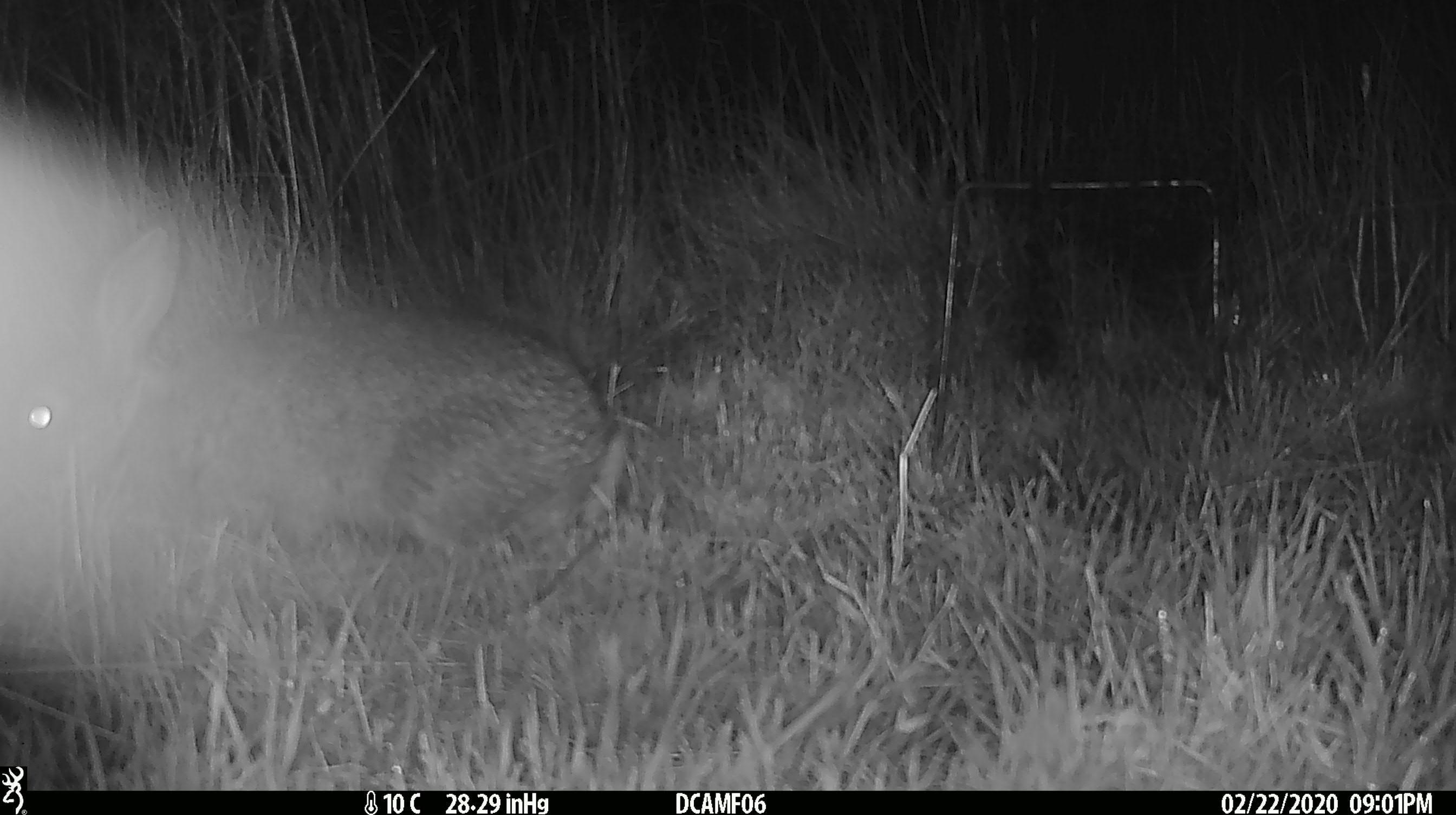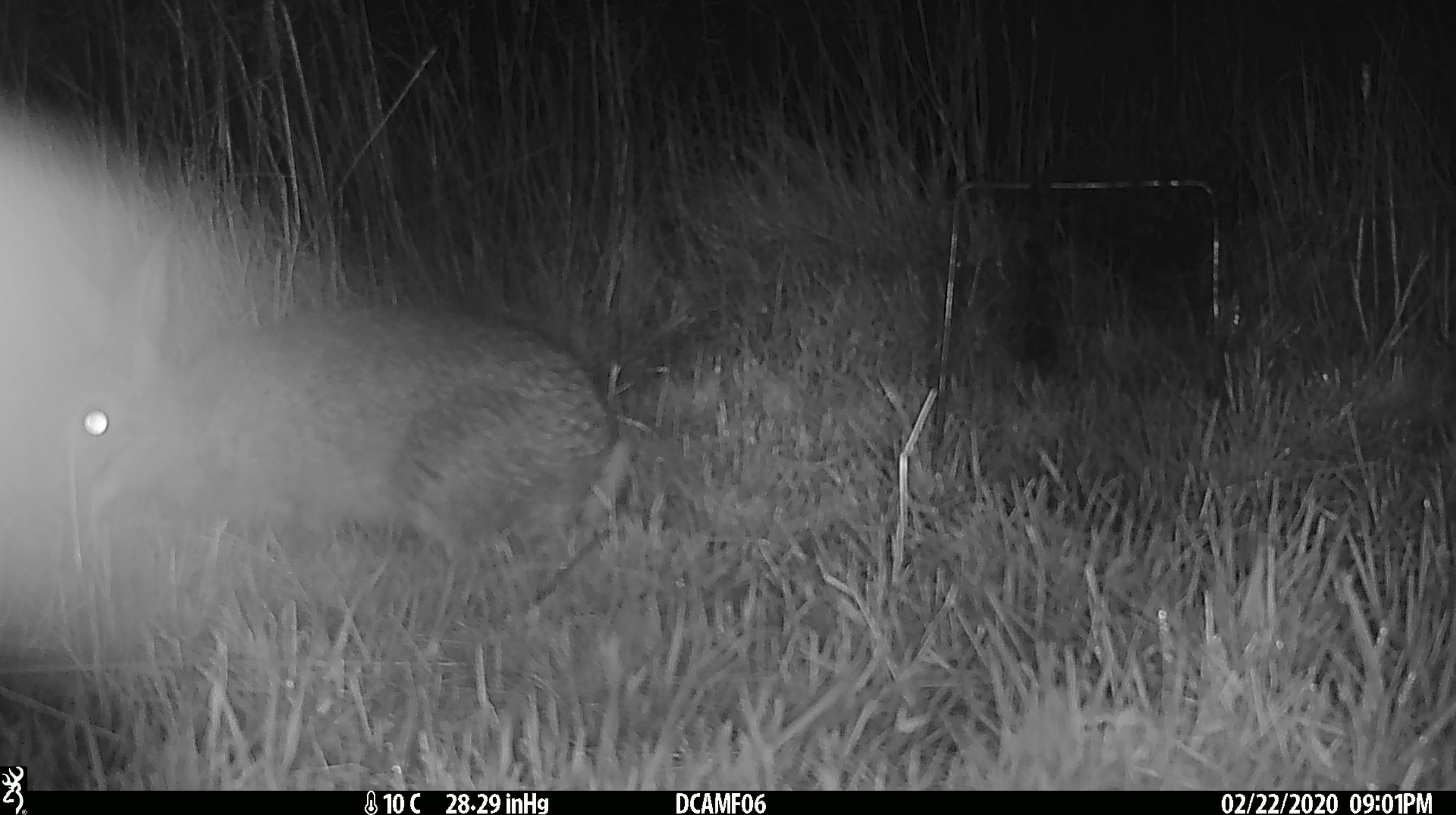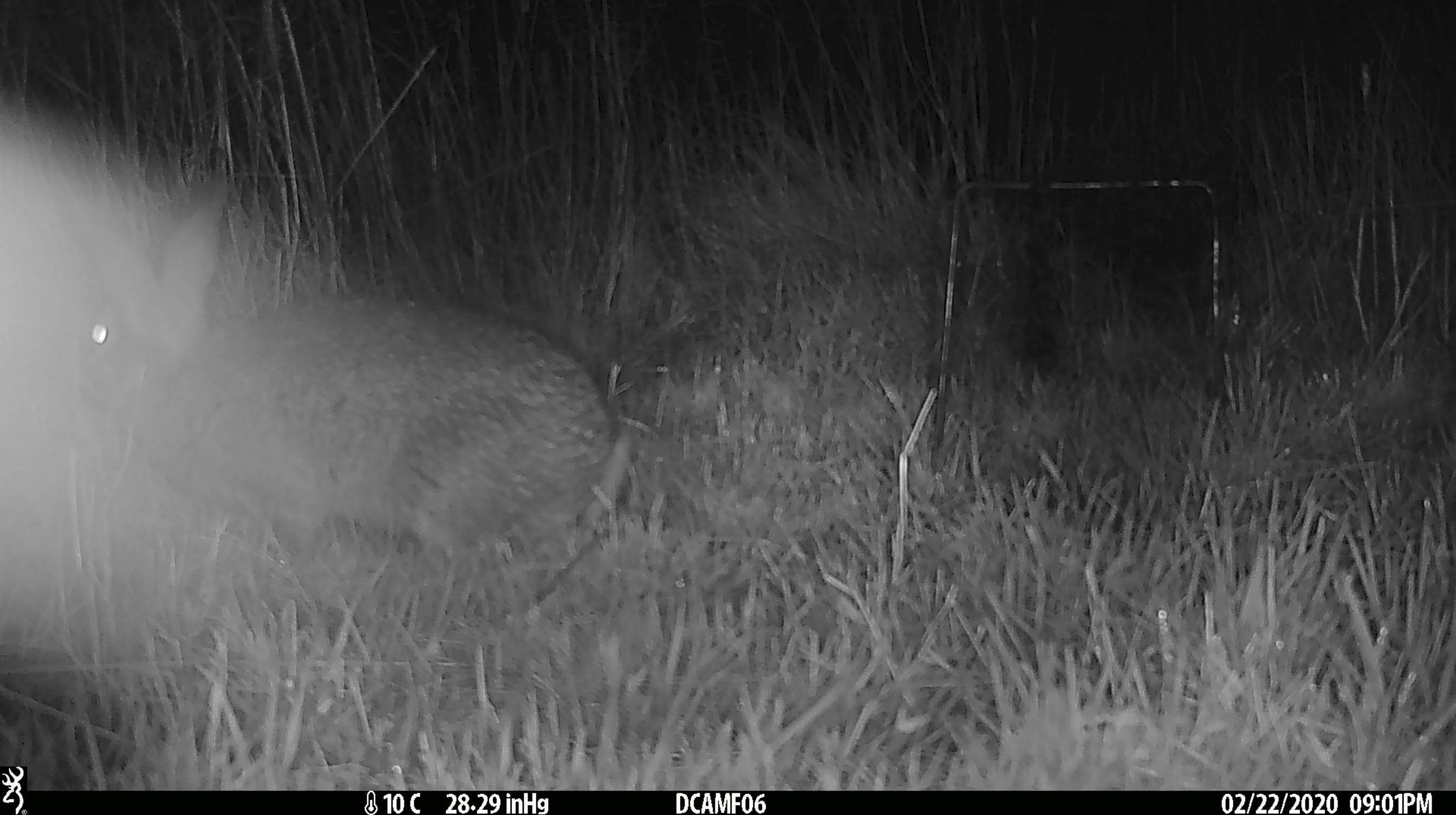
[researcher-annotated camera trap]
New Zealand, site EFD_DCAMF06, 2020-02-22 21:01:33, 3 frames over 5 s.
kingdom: Animalia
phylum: Chordata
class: Mammalia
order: Lagomorpha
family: Leporidae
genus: Oryctolagus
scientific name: Oryctolagus cuniculus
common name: european rabbit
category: rabbit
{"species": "rabbit (european rabbit) (Oryctolagus cuniculus)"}